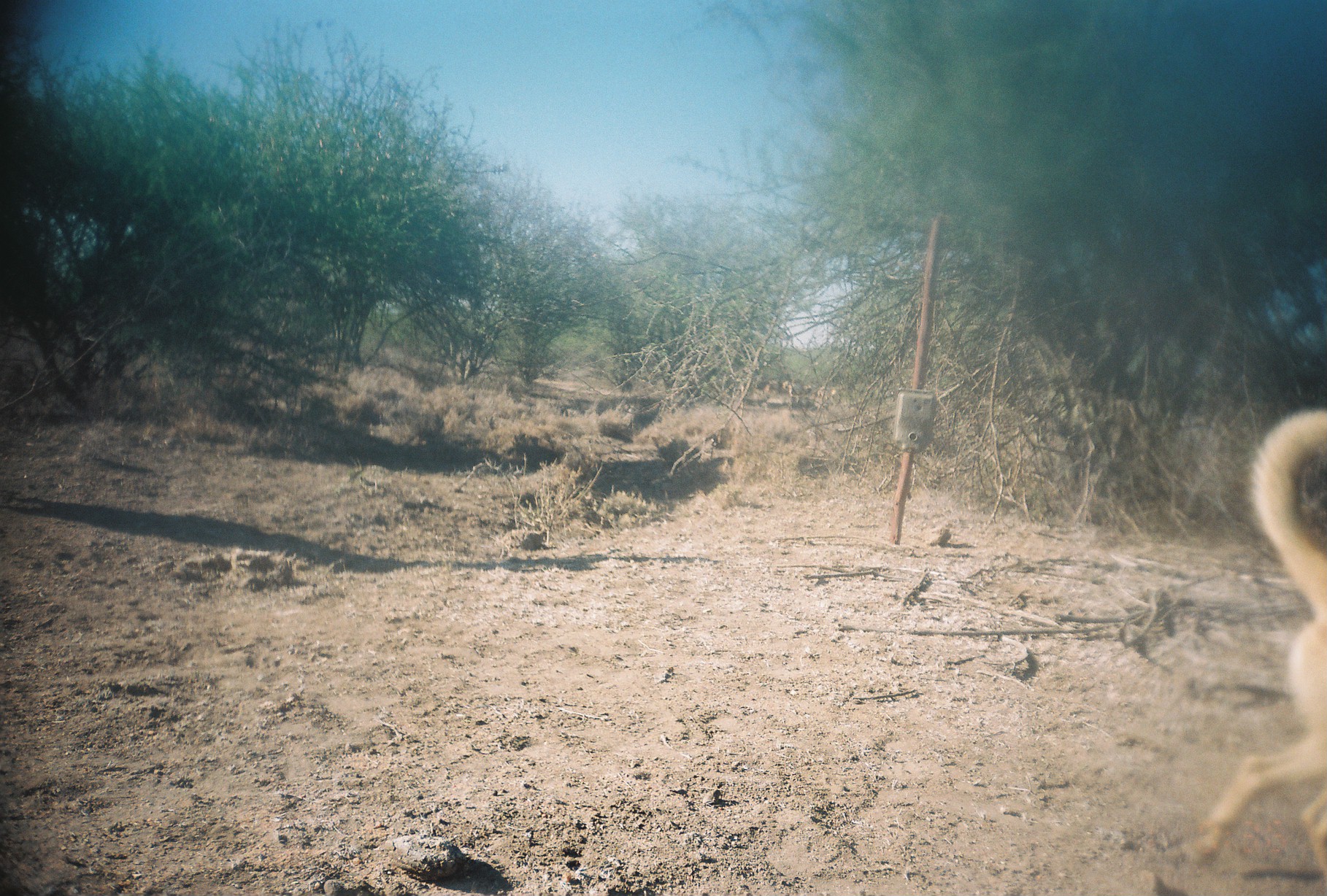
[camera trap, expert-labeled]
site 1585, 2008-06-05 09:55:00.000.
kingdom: Animalia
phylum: Chordata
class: Mammalia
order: Carnivora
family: Canidae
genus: Canis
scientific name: Canis familiaris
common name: domestic dog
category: canis lupus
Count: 1.